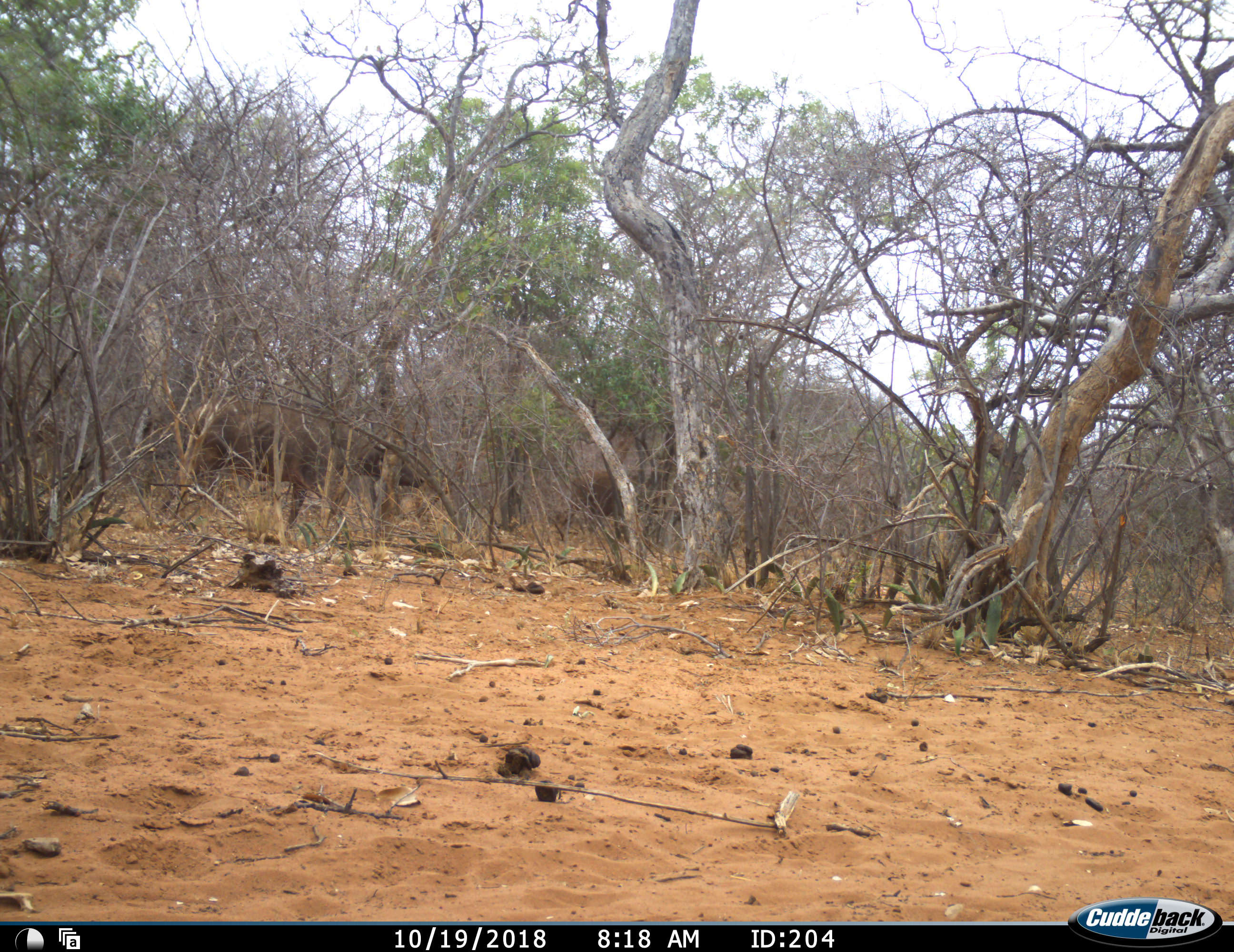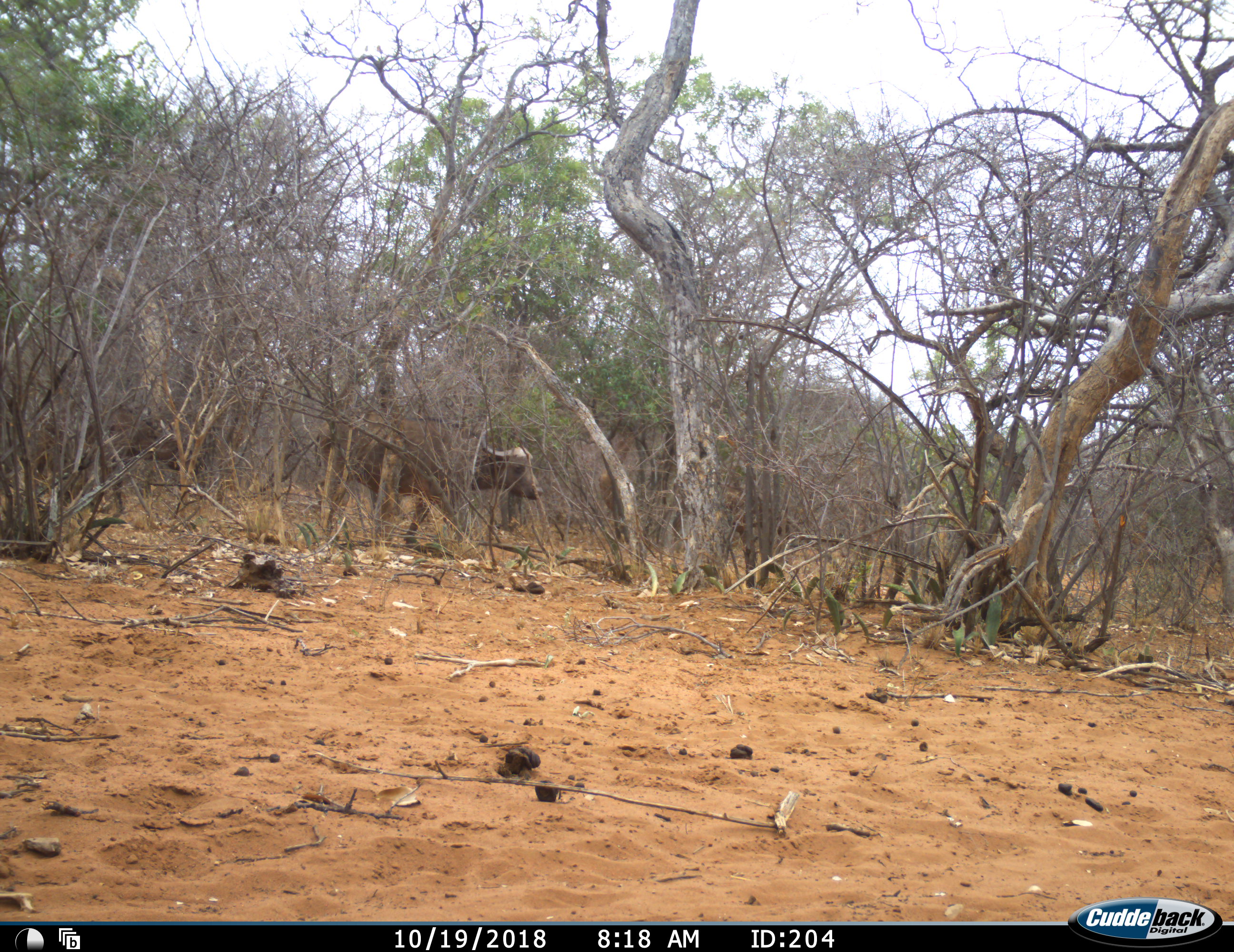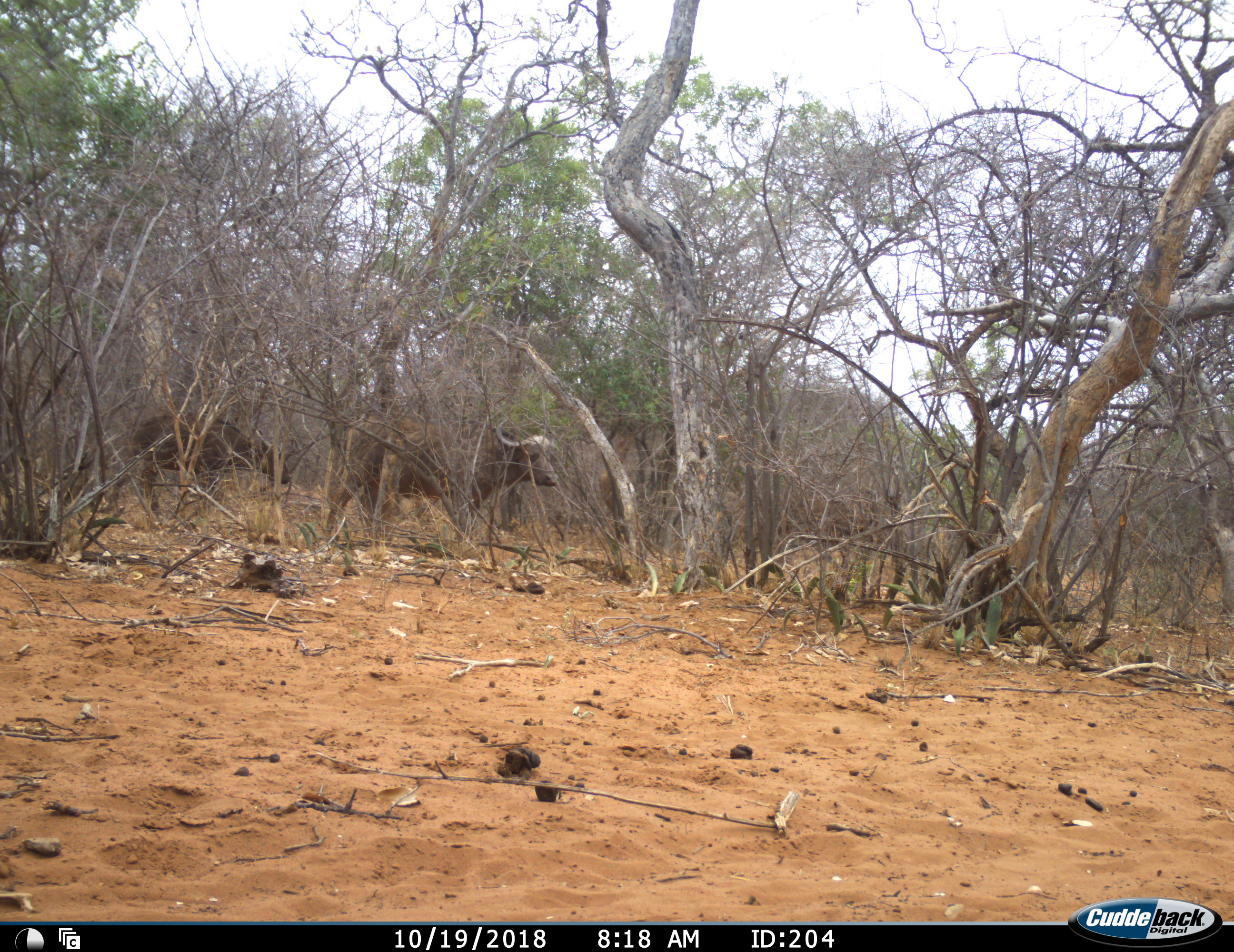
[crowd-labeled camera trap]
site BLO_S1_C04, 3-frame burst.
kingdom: Animalia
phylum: Chordata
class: Mammalia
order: Artiodactyla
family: Bovidae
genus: Syncerus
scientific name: Syncerus caffer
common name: african buffalo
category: buffalo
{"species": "buffalo (african buffalo) (Syncerus caffer)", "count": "3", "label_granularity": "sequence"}